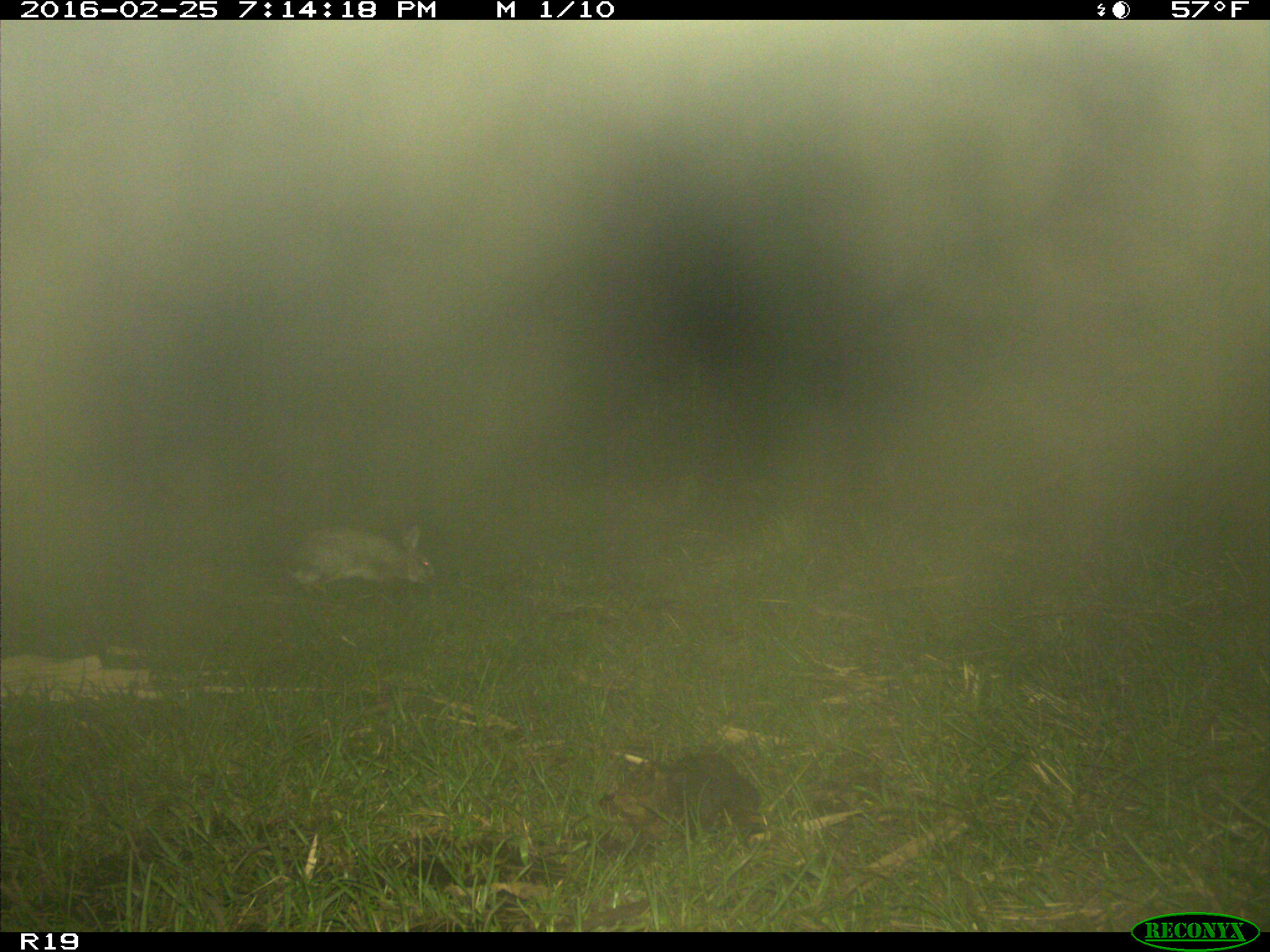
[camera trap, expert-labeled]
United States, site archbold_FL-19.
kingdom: Animalia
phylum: Chordata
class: Mammalia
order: Lagomorpha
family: Leporidae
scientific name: Leporidae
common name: rabbits and hares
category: unidentified rabbit